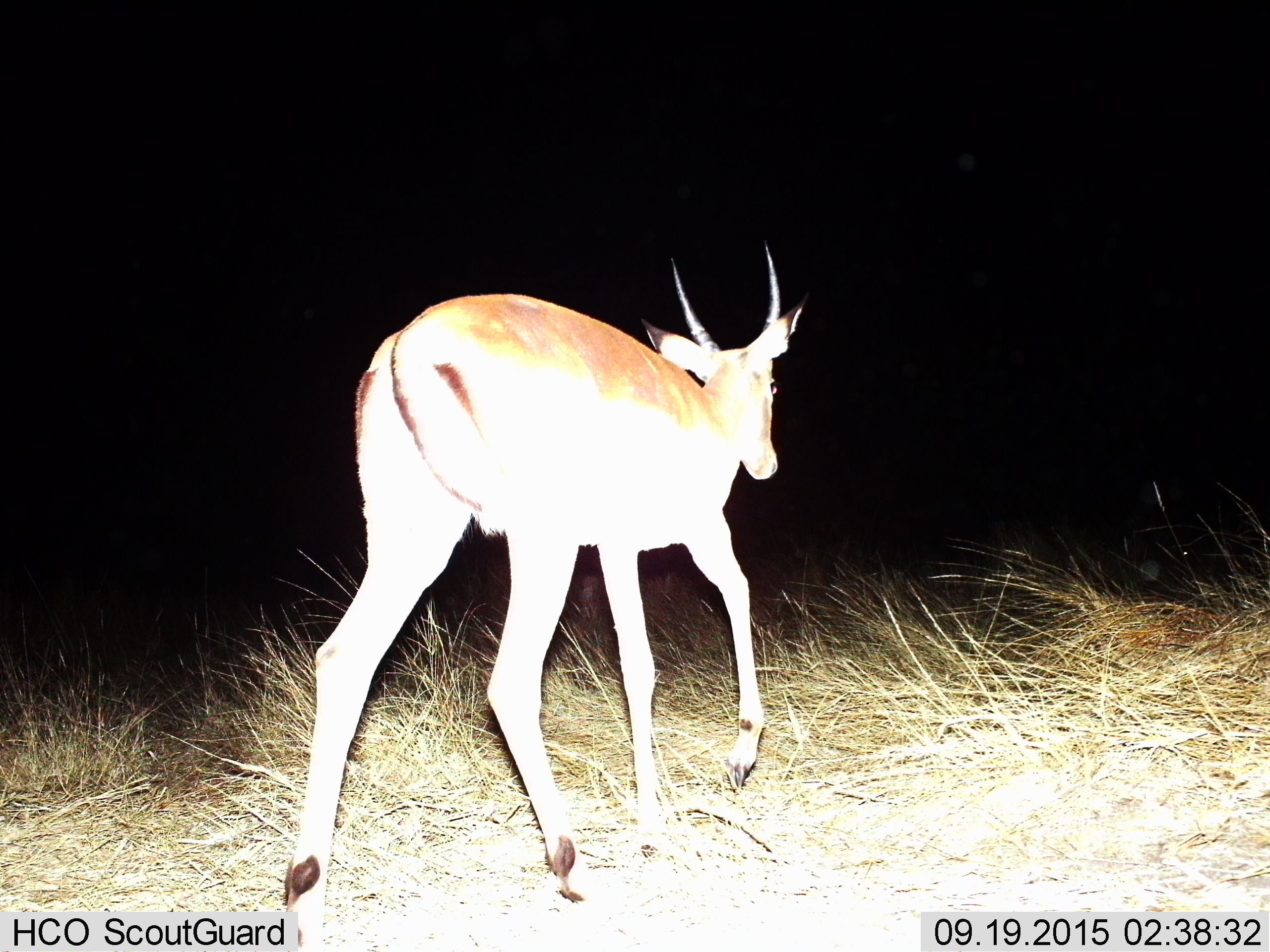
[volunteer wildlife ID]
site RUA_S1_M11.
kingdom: Animalia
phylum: Chordata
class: Mammalia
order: Artiodactyla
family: Bovidae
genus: Aepyceros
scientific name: Aepyceros melampus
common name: impala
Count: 1.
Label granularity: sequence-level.